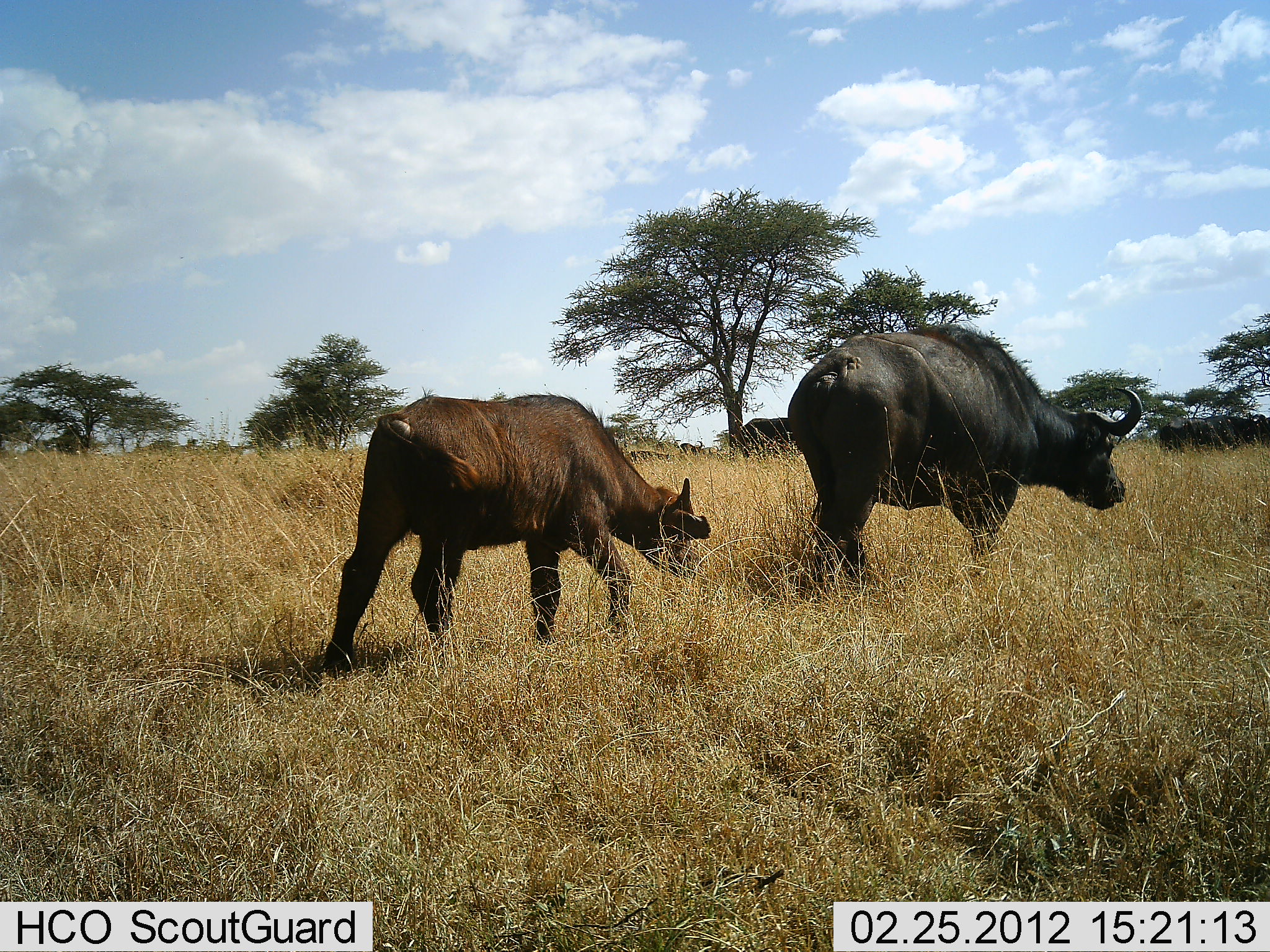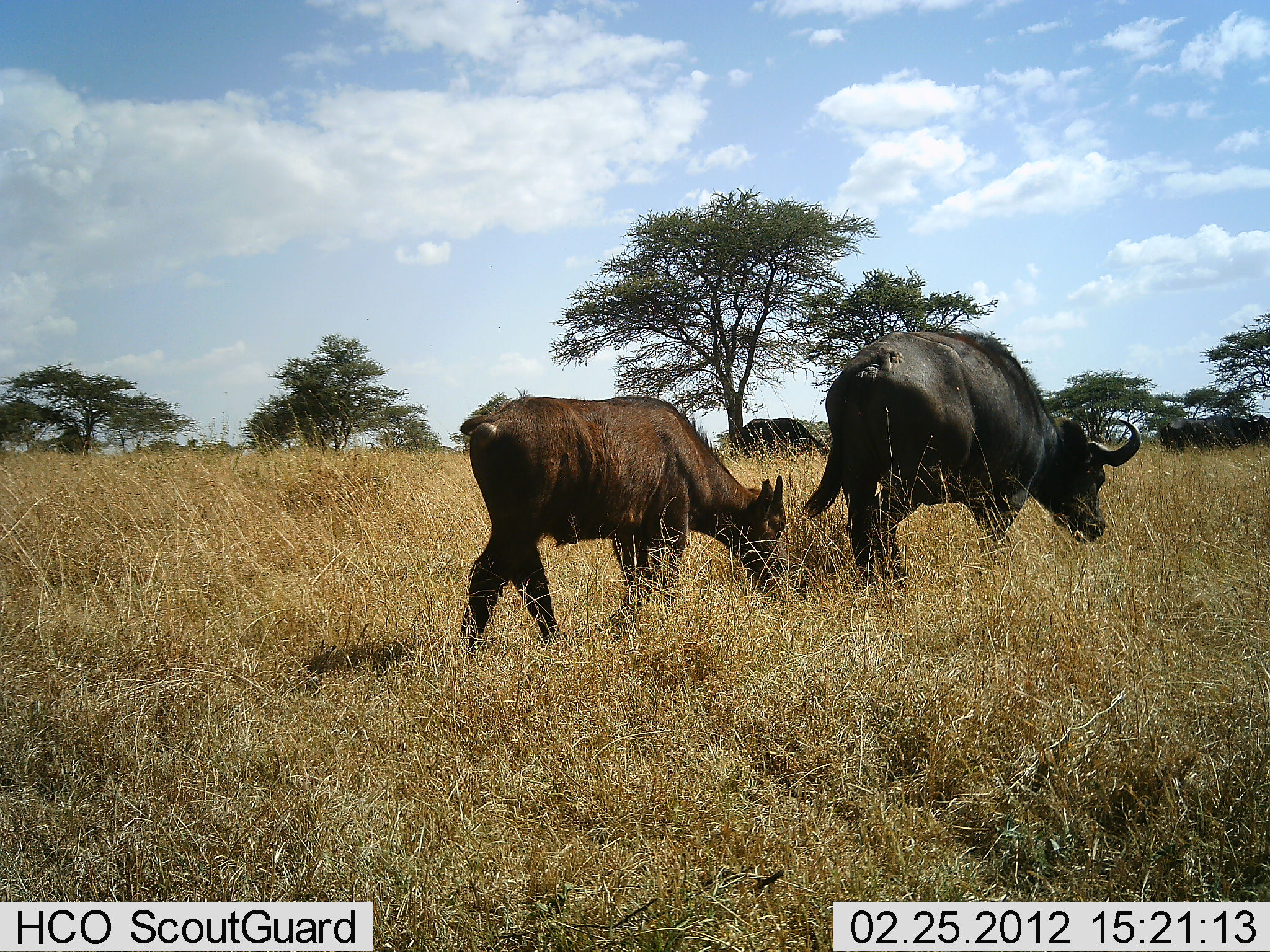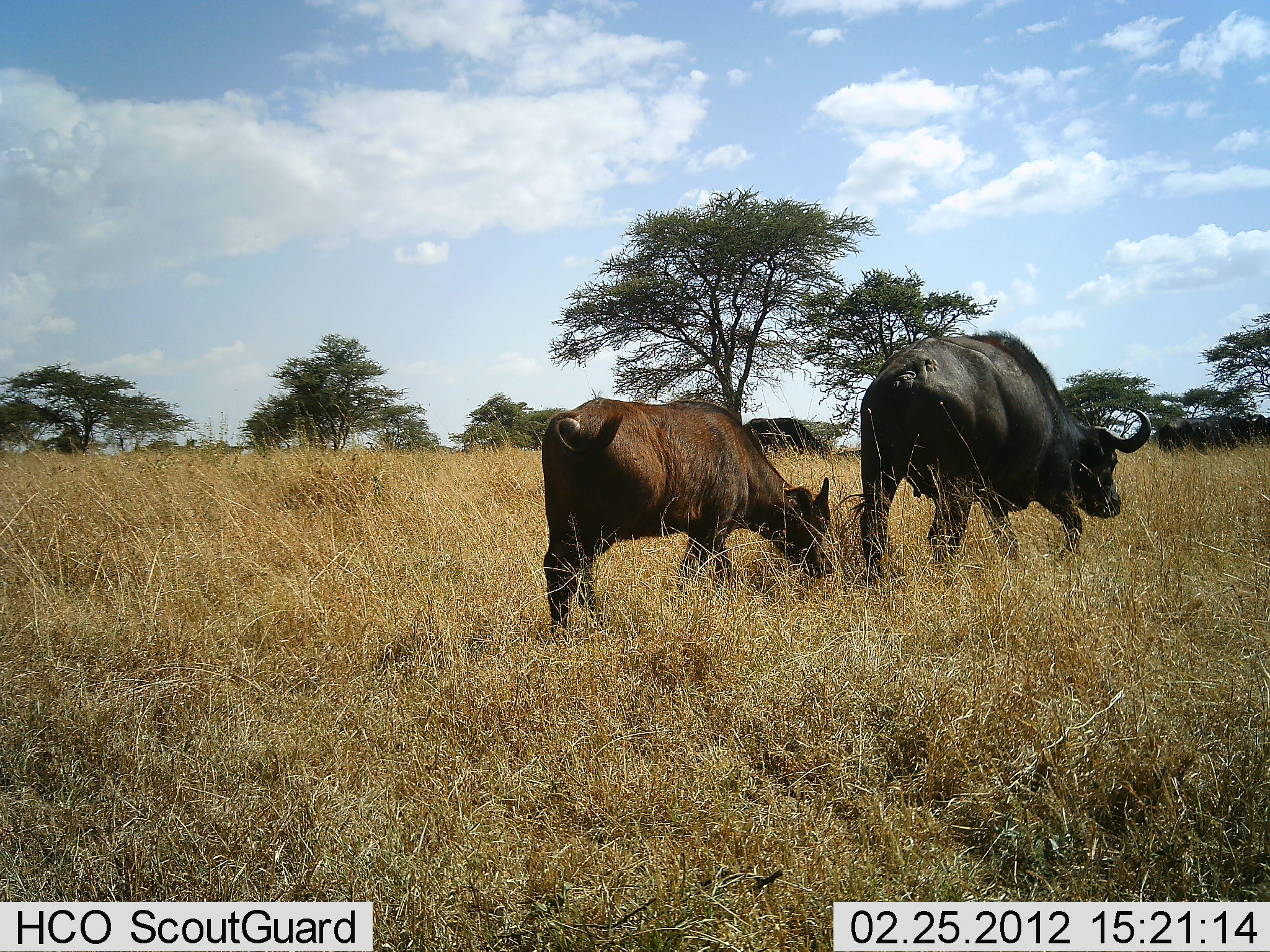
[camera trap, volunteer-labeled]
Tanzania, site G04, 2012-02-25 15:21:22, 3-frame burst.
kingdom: Animalia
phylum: Chordata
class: Mammalia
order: Artiodactyla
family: Bovidae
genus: Syncerus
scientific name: Syncerus caffer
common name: cape buffalo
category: buffalo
Buffalo (cape buffalo) (Syncerus caffer), count 2. Behavior (volunteer vote fractions): standing 11%, resting 0%, moving 72%, interacting 0%. Young present (vote fraction): 78%. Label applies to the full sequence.